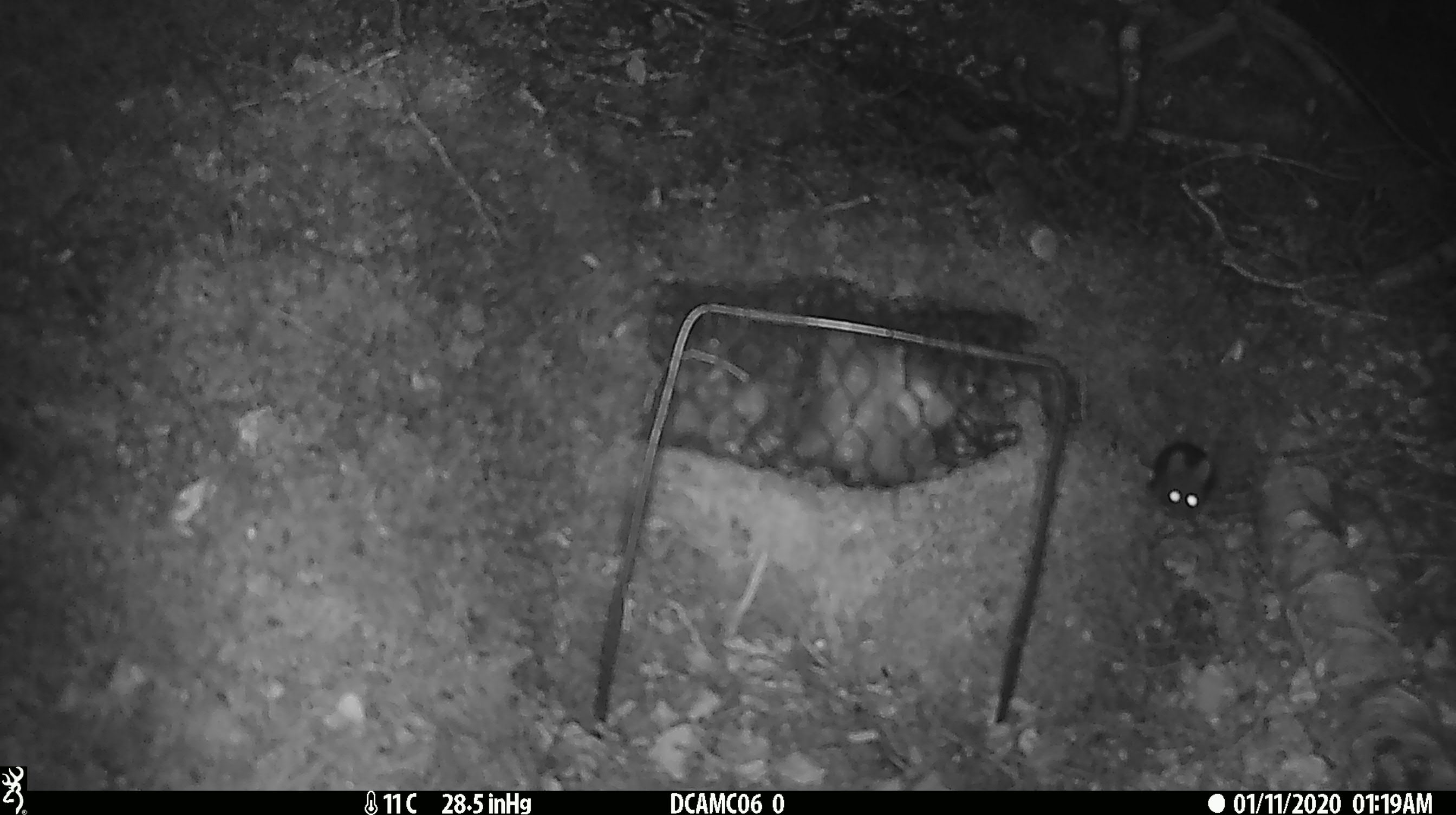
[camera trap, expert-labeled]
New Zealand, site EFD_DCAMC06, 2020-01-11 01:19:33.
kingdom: Animalia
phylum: Chordata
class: Mammalia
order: Rodentia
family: Muridae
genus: Mus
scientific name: Mus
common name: mouse